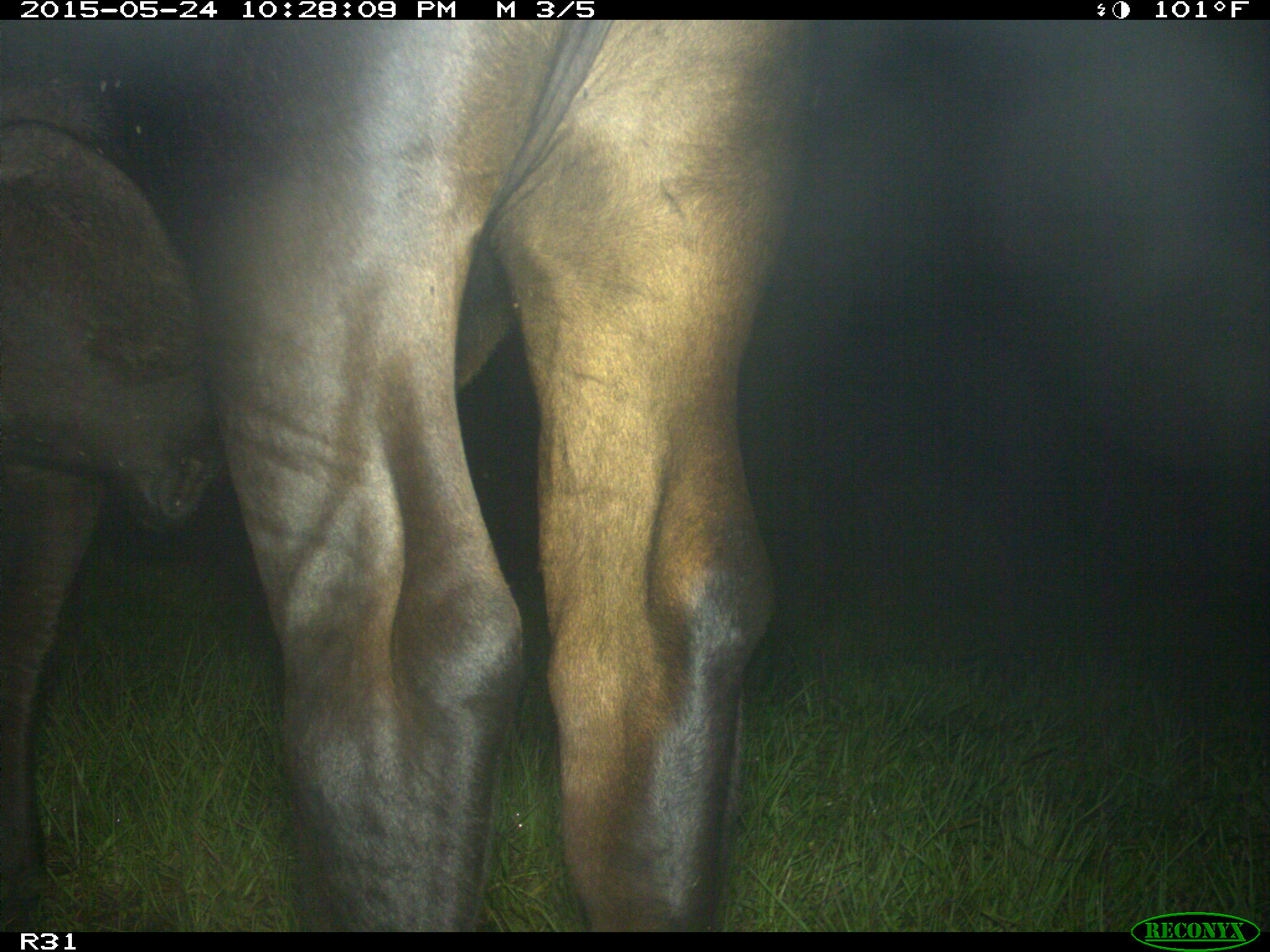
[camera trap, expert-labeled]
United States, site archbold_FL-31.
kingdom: Animalia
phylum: Chordata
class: Mammalia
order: Artiodactyla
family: Bovidae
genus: Bos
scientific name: Bos taurus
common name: domestic cow